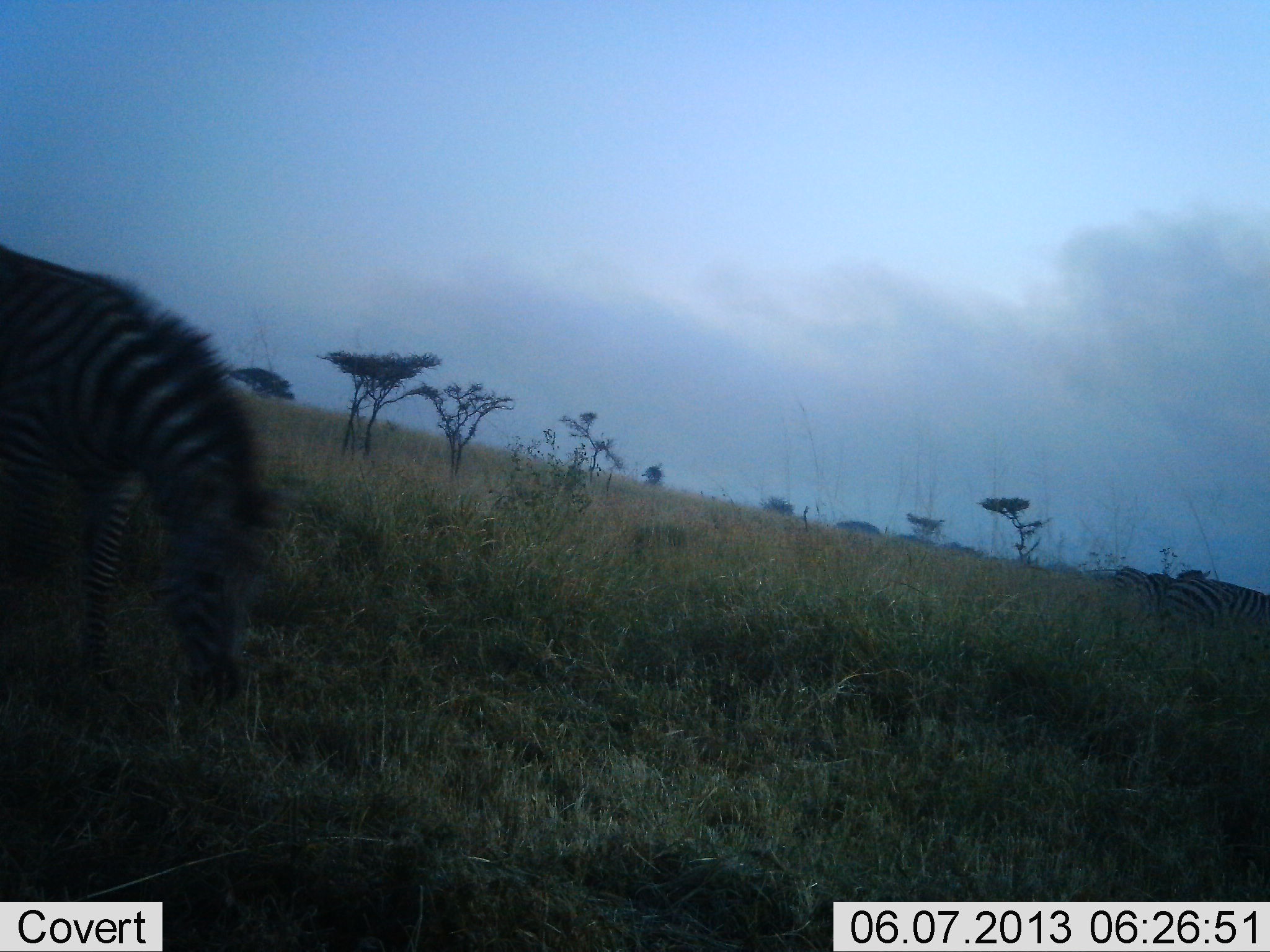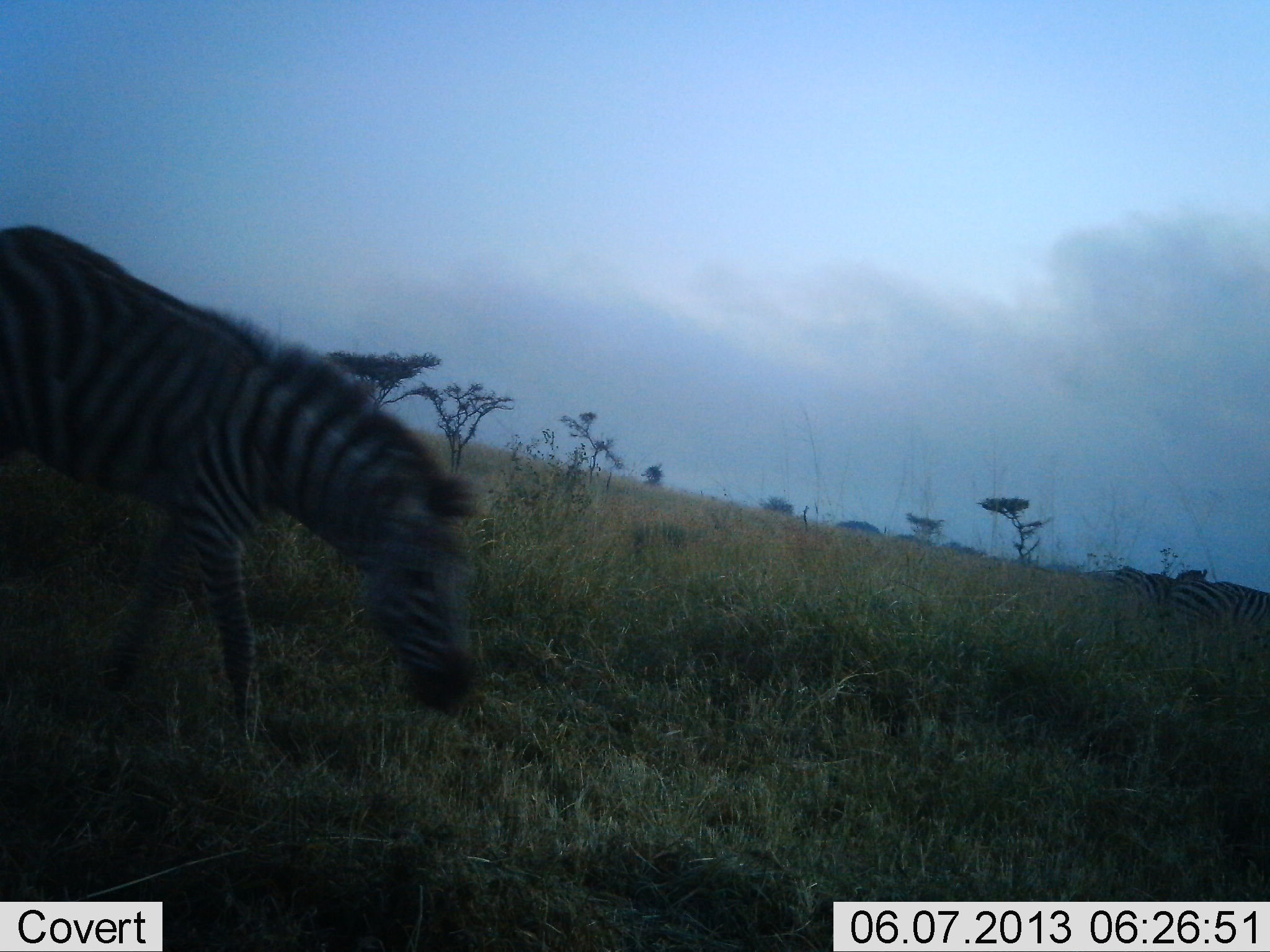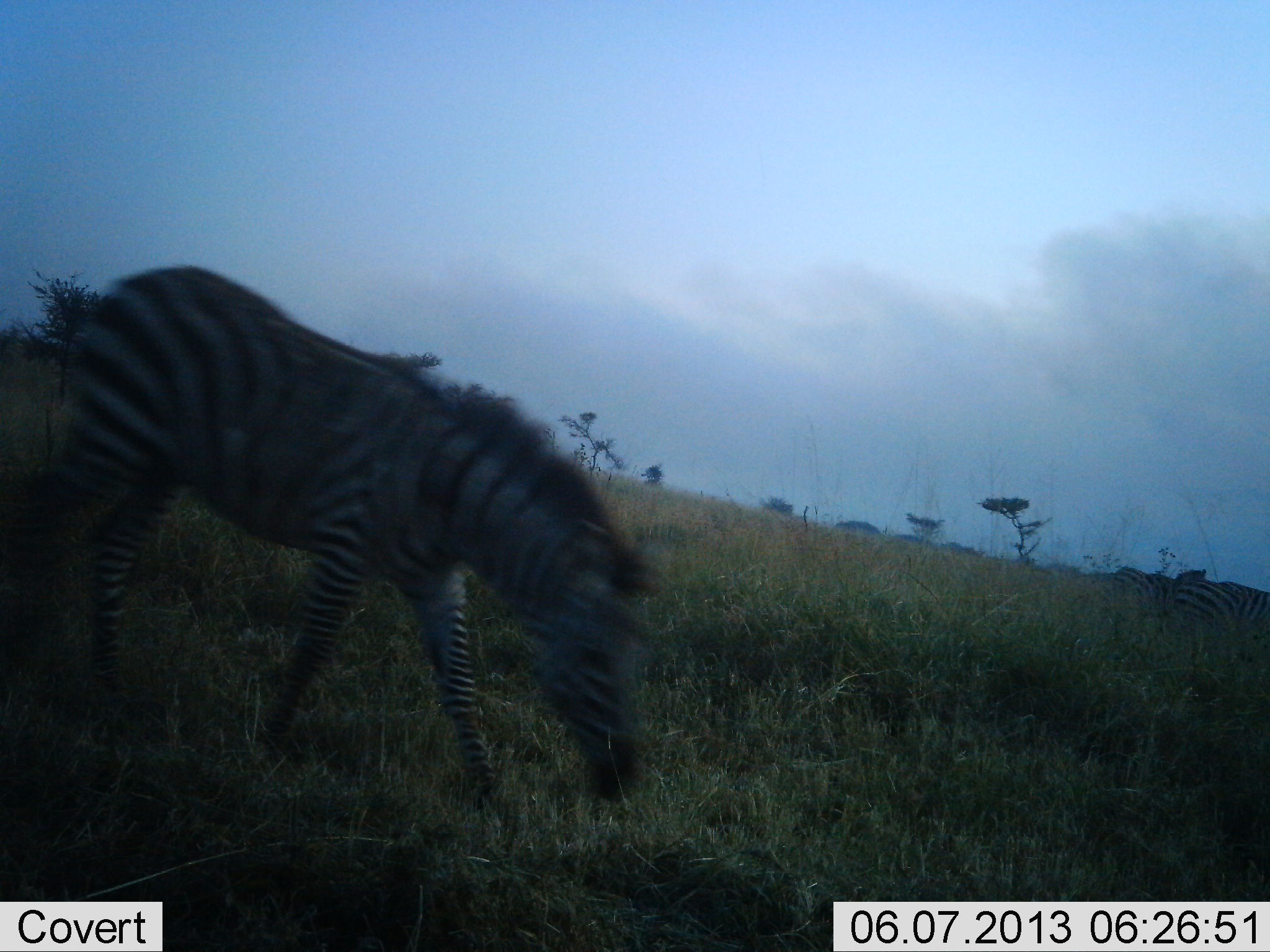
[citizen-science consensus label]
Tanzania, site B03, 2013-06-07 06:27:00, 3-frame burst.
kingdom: Animalia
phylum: Chordata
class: Mammalia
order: Perissodactyla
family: Equidae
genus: Equus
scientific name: Equus quagga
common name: plains zebra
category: zebra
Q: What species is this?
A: Zebra (plains zebra) (Equus quagga).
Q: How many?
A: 3.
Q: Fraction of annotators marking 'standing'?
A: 38%.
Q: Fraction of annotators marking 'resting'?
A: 3%.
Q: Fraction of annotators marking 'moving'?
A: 90%.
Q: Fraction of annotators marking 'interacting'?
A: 0%.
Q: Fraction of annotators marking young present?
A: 0%.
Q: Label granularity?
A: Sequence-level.